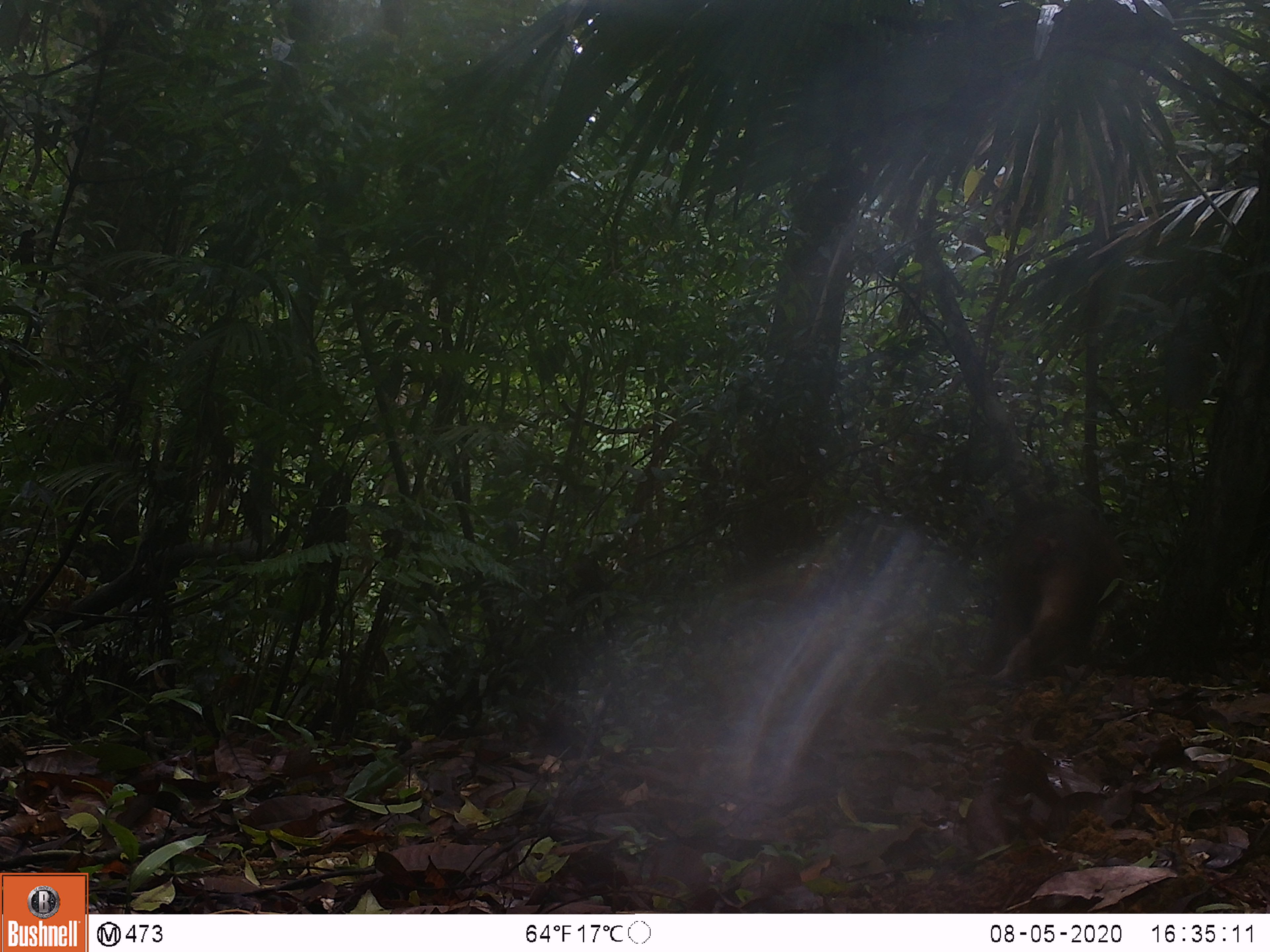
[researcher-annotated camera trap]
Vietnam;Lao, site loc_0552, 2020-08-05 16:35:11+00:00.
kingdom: Animalia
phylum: Chordata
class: Mammalia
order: Primates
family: Cercopithecidae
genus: Macaca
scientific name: Macaca arctoides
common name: stump-tailed macaque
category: stump tailed macaque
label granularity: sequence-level